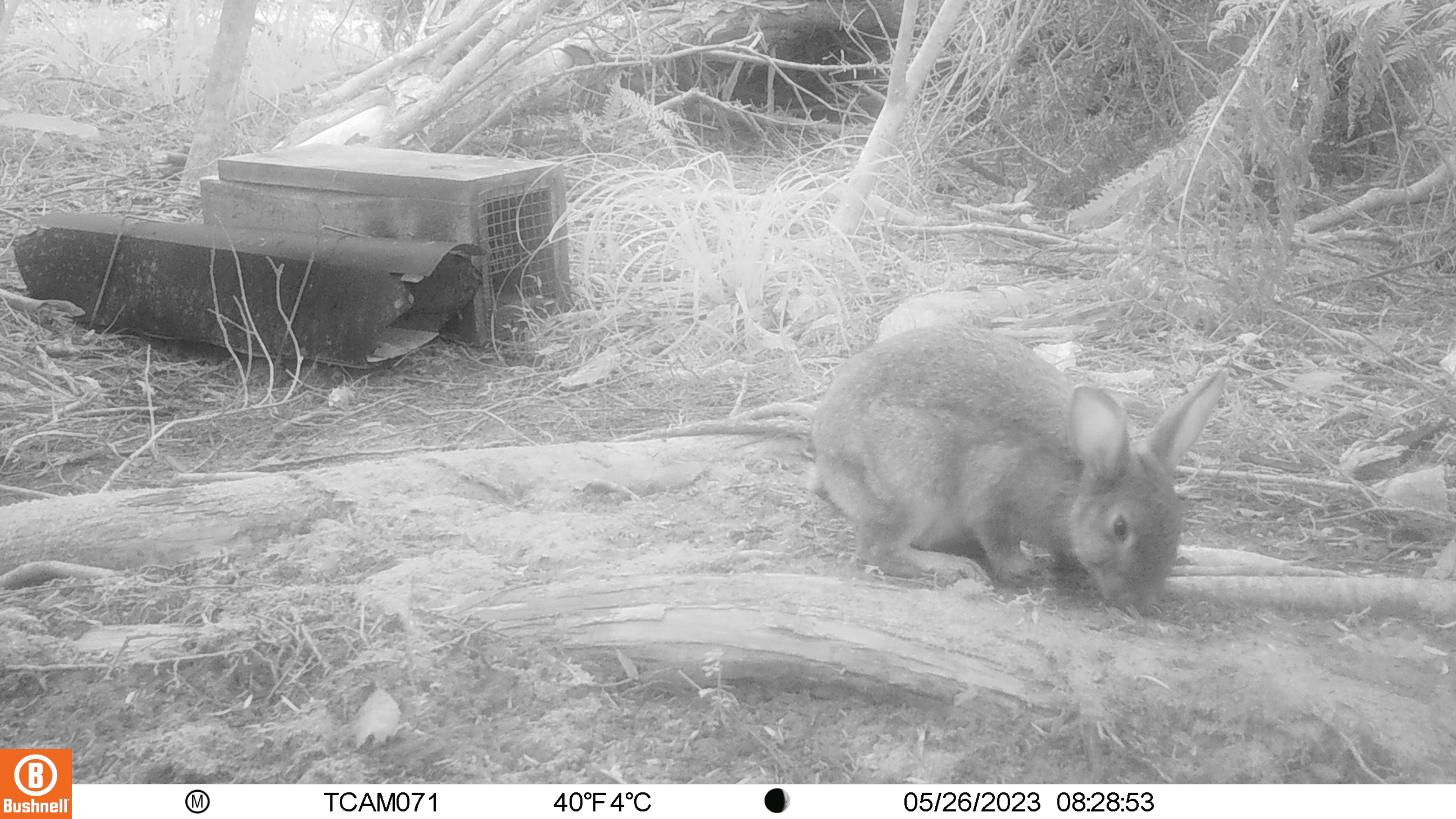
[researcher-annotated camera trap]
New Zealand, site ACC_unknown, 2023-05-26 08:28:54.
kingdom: Animalia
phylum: Chordata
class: Mammalia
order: Lagomorpha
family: Leporidae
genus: Oryctolagus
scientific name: Oryctolagus cuniculus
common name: european rabbit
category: rabbit